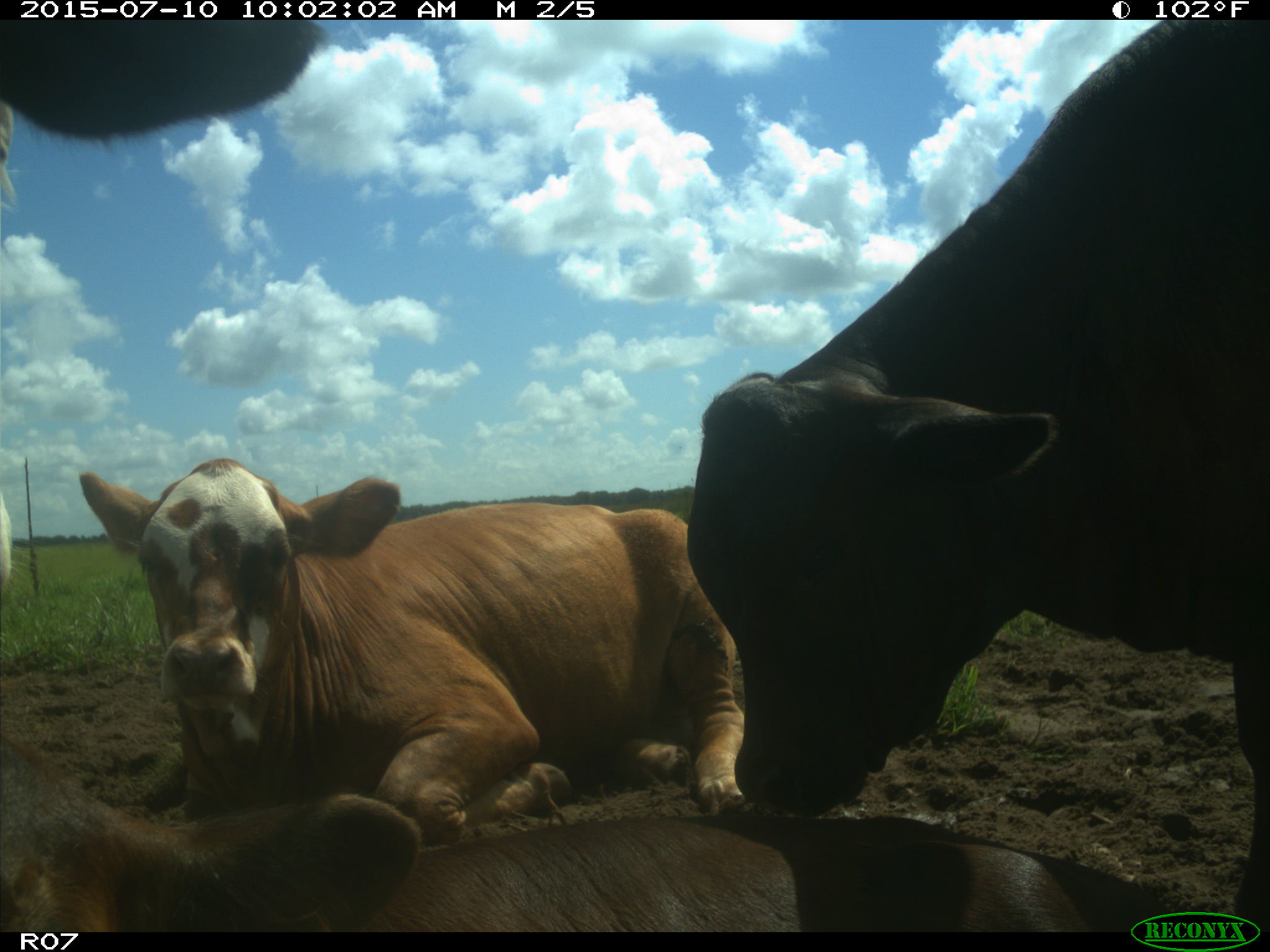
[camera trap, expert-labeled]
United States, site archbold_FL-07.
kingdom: Animalia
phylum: Chordata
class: Mammalia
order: Artiodactyla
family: Bovidae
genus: Bos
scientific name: Bos taurus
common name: domestic cow